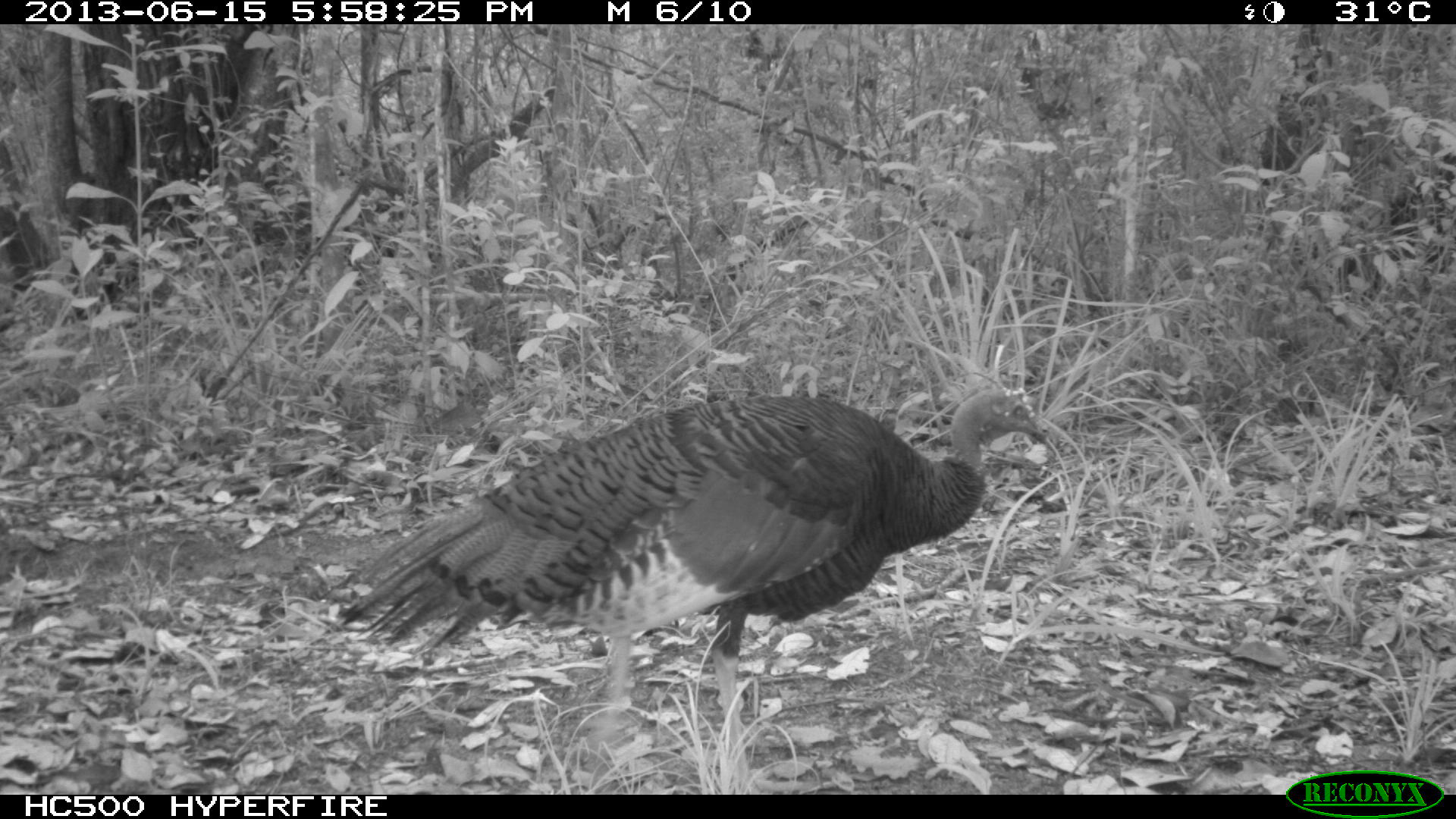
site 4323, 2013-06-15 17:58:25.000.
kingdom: Animalia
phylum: Chordata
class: Aves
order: Galliformes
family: Phasianidae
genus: Meleagris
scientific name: Meleagris ocellata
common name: ocellated turkey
Meleagris ocellata (ocellated turkey), count 1, sex female.